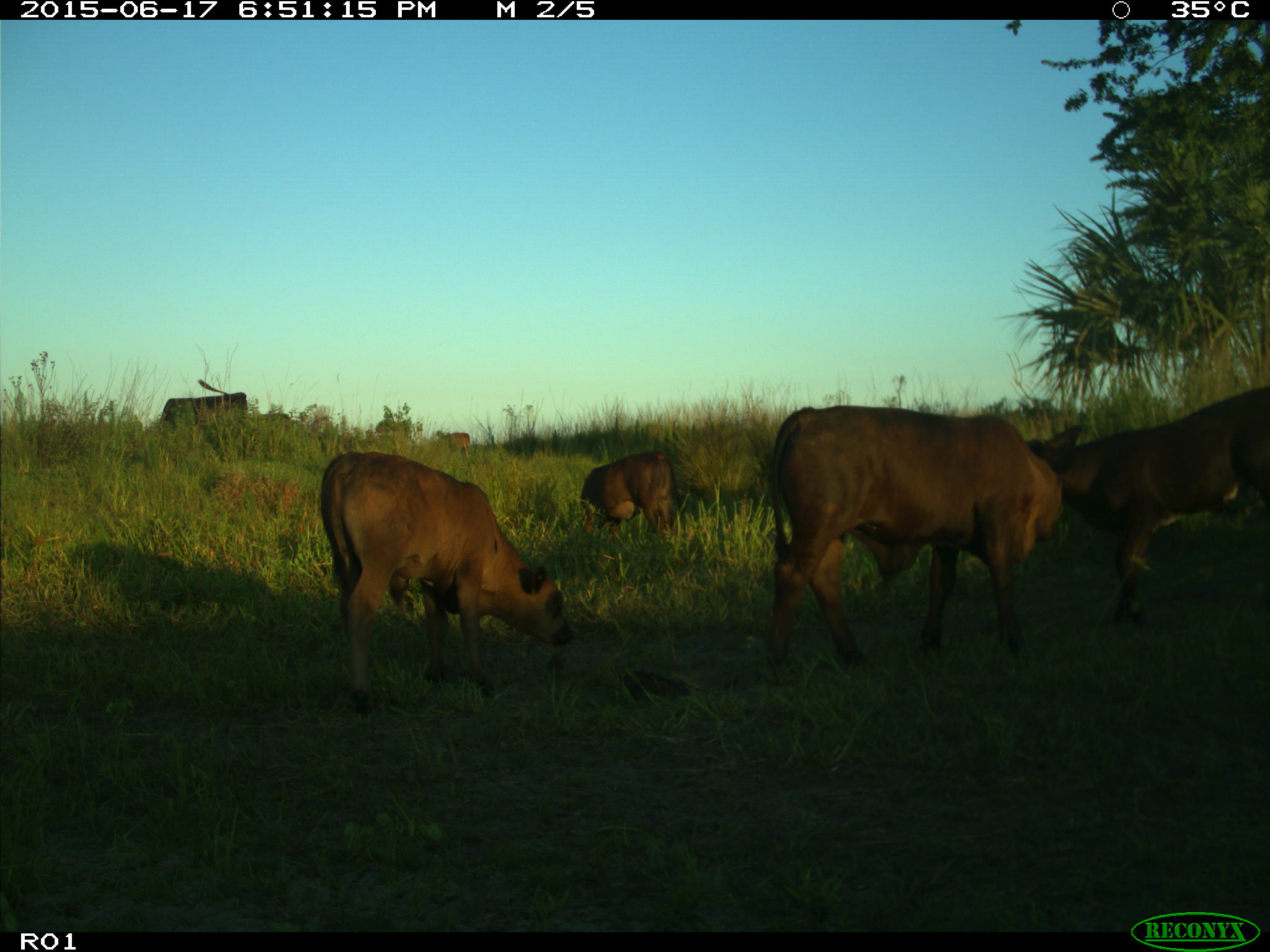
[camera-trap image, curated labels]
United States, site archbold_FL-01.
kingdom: Animalia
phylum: Chordata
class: Mammalia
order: Artiodactyla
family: Bovidae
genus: Bos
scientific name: Bos taurus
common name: domestic cow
Bos taurus (domestic cow).